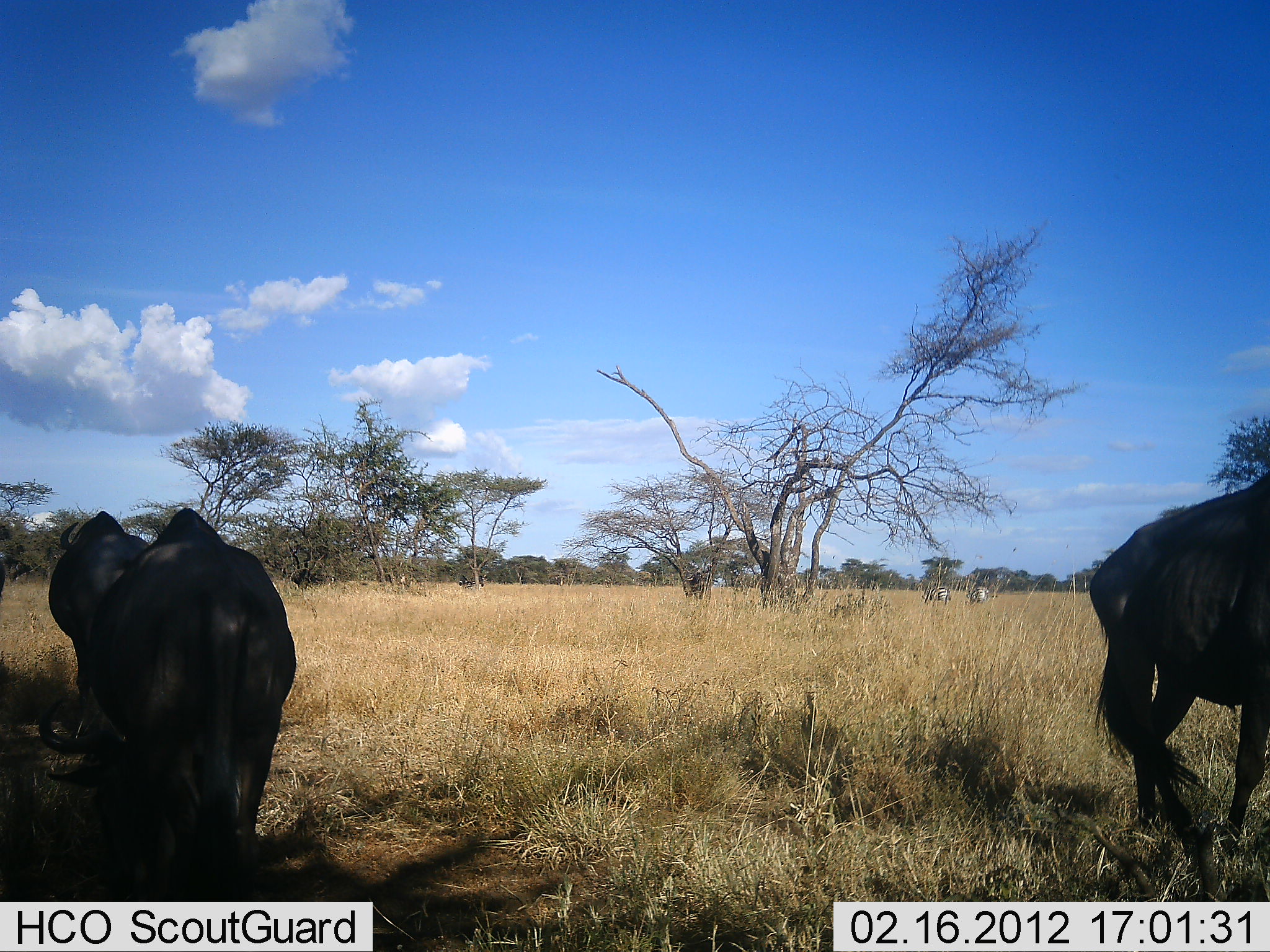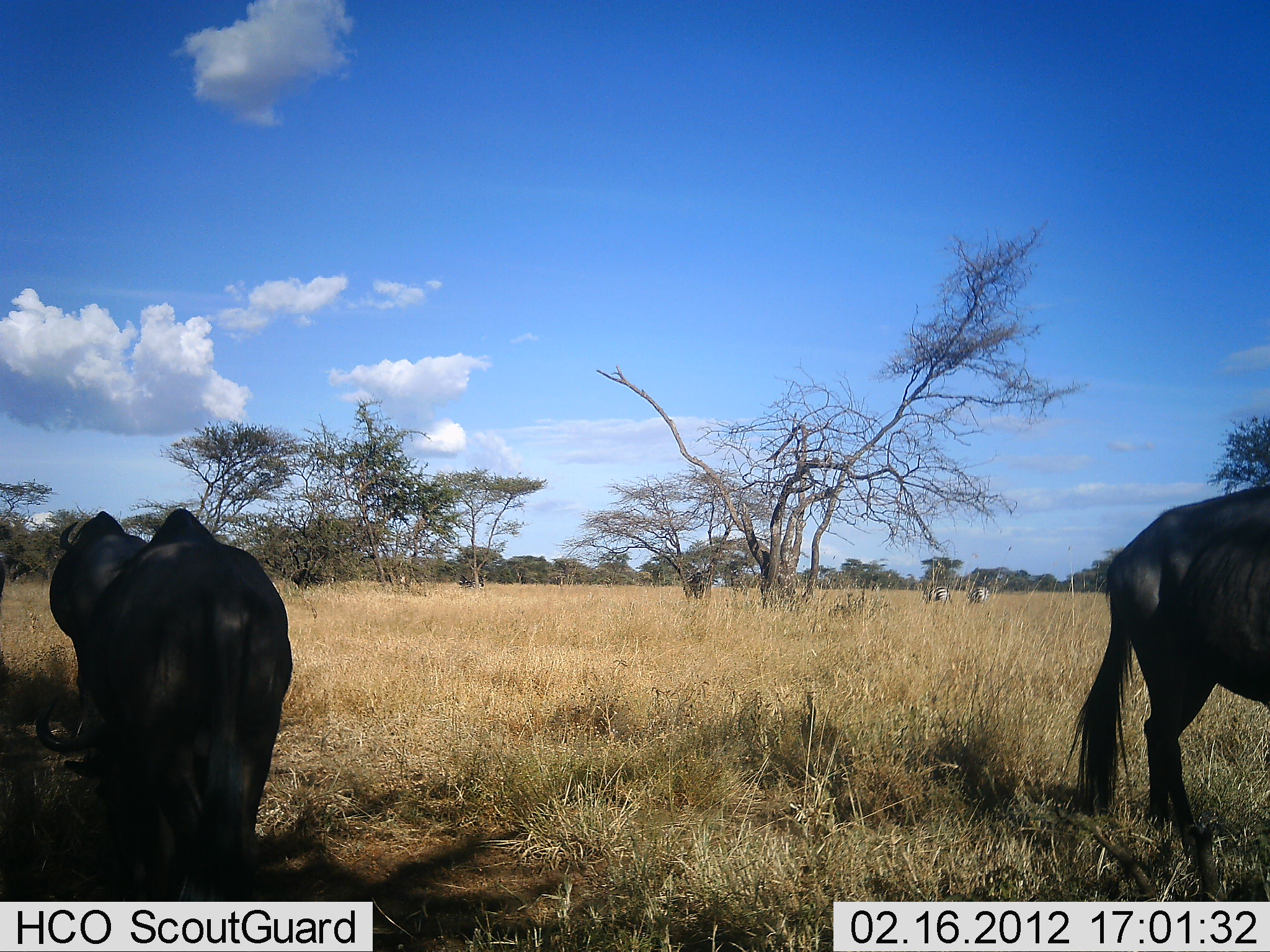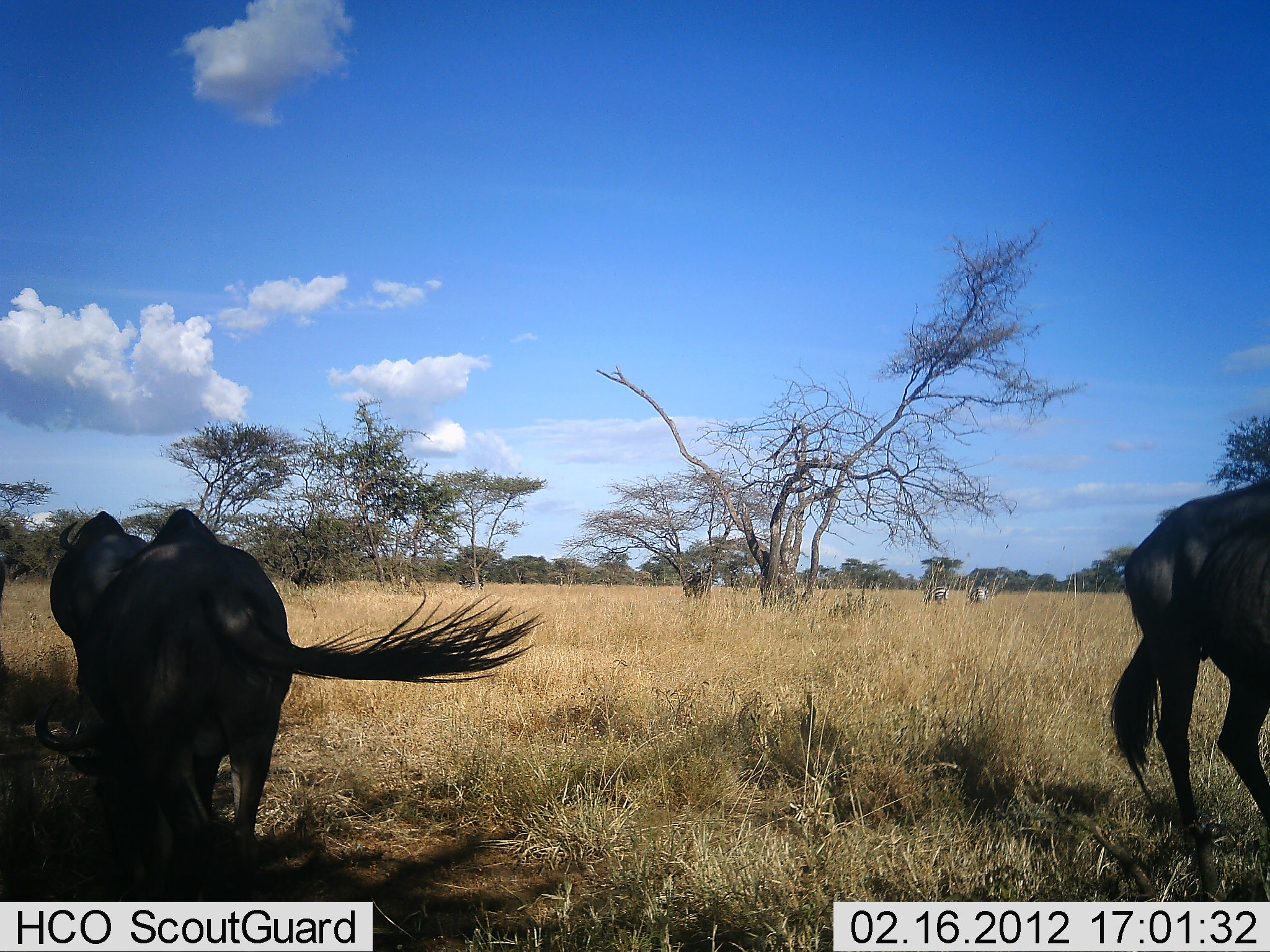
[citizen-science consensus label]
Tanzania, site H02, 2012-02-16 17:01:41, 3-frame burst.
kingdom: Animalia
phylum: Chordata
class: Mammalia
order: Artiodactyla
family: Bovidae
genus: Connochaetes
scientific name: Connochaetes taurinus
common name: blue wildebeest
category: wildebeest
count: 3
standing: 75%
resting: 0%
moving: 19%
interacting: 0%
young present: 0%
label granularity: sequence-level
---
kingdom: Animalia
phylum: Chordata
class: Mammalia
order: Perissodactyla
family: Equidae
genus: Equus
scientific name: Equus quagga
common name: plains zebra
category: zebra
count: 2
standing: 70%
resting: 0%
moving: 10%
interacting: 0%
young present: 0%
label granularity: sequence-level